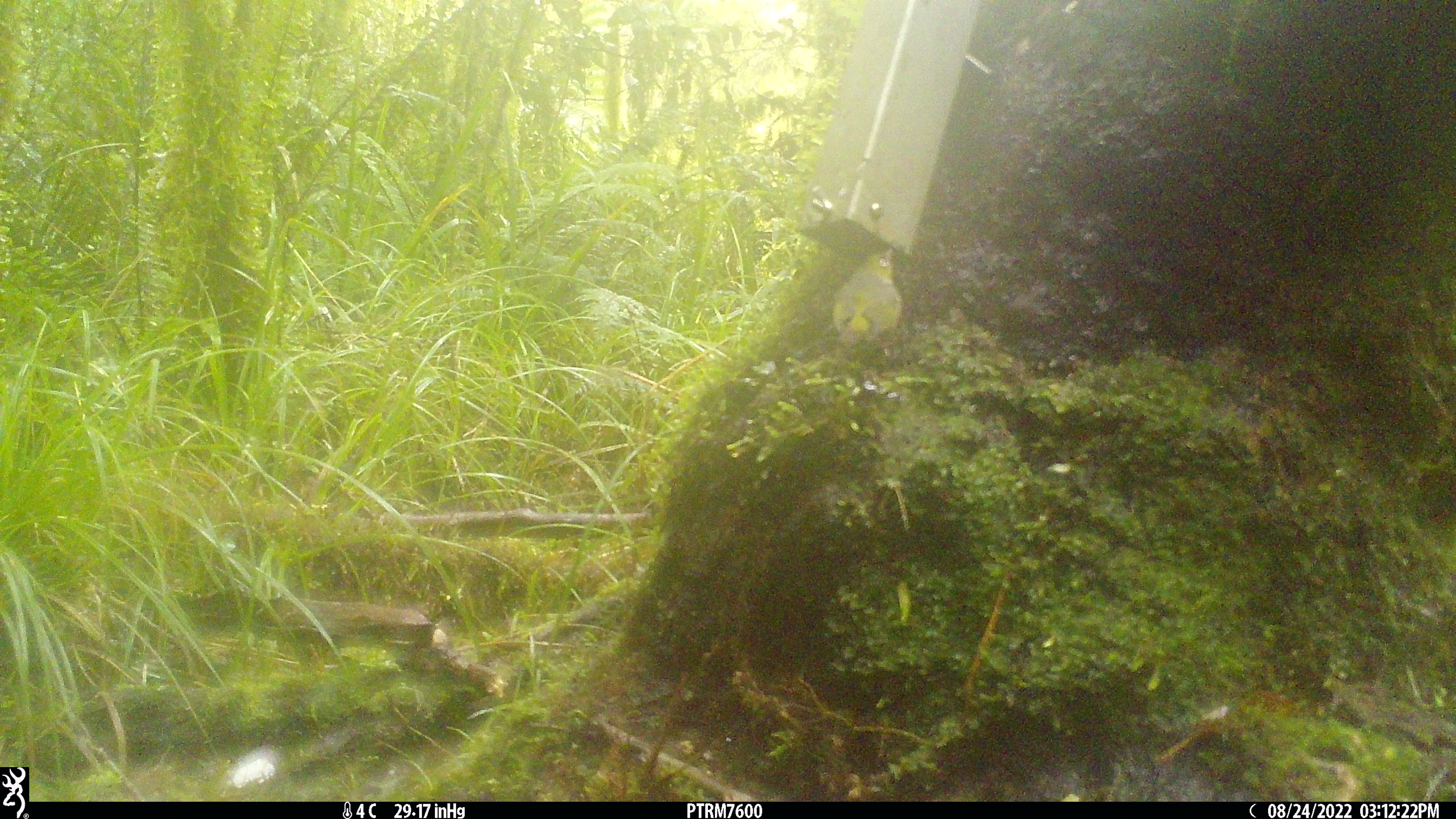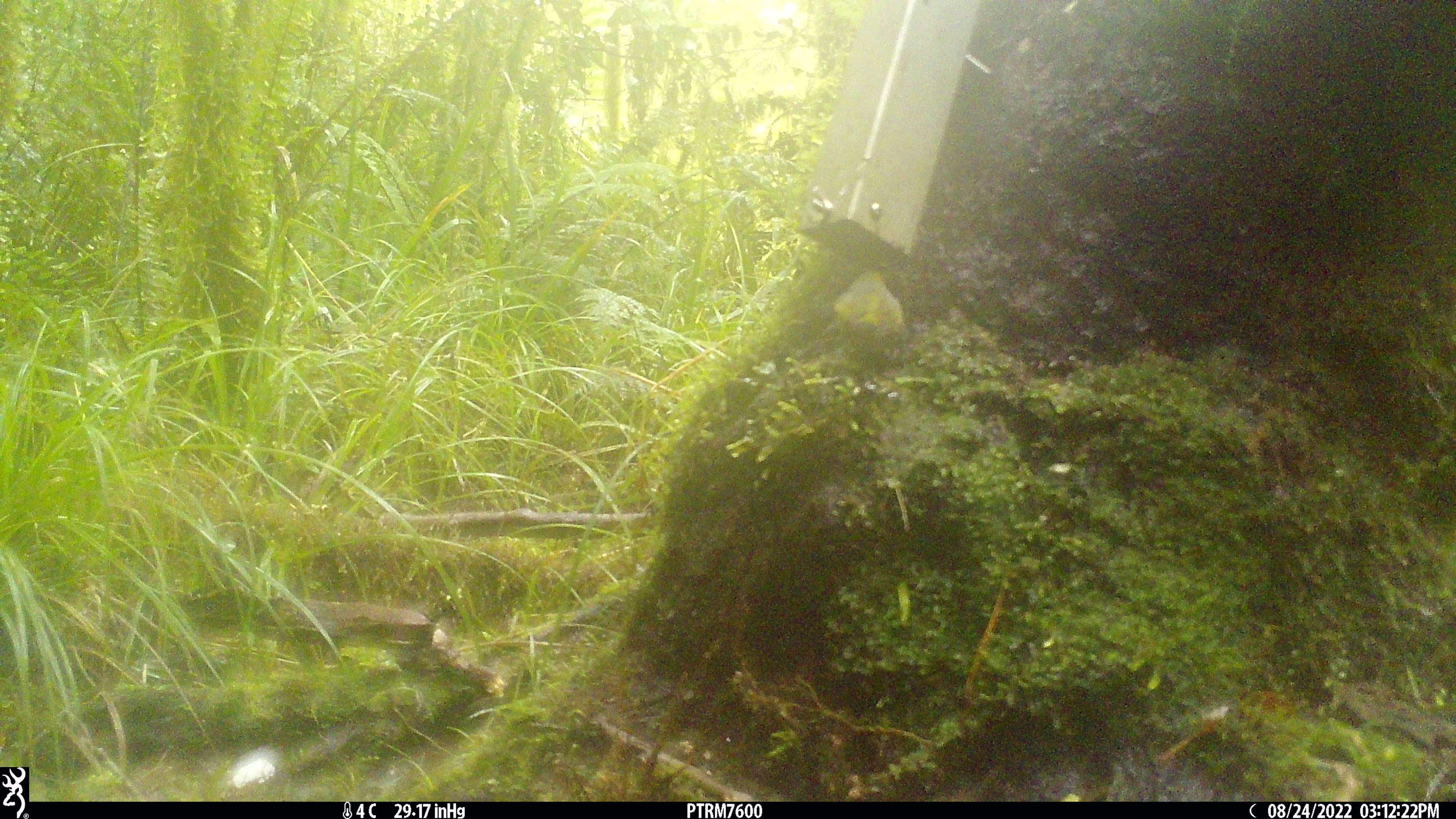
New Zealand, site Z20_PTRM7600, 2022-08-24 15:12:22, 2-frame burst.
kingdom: Animalia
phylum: Chordata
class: Aves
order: Passeriformes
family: Zosteropidae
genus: Zosterops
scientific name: Zosterops lateralis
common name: silvereye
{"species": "silvereye (Zosterops lateralis)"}